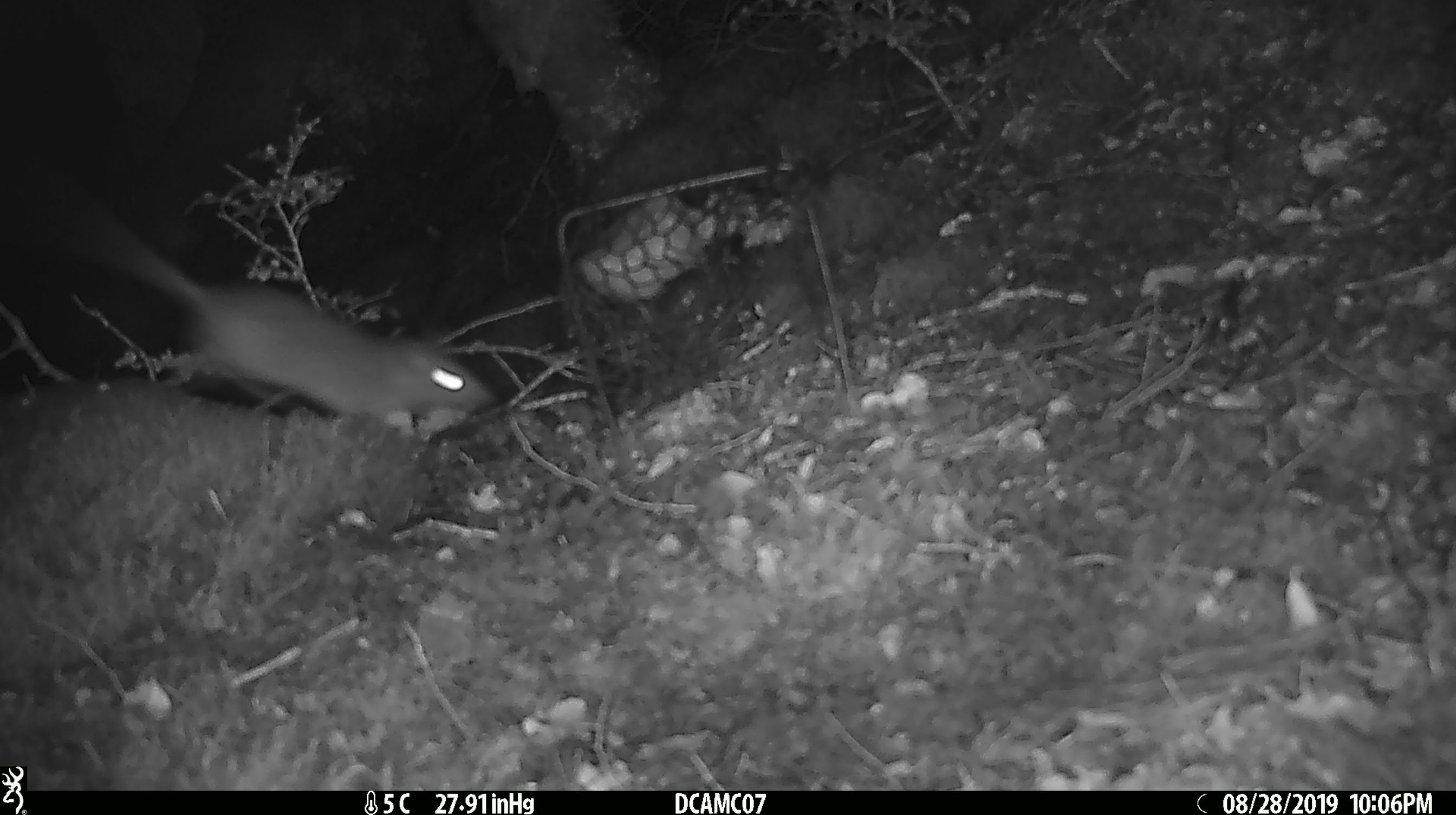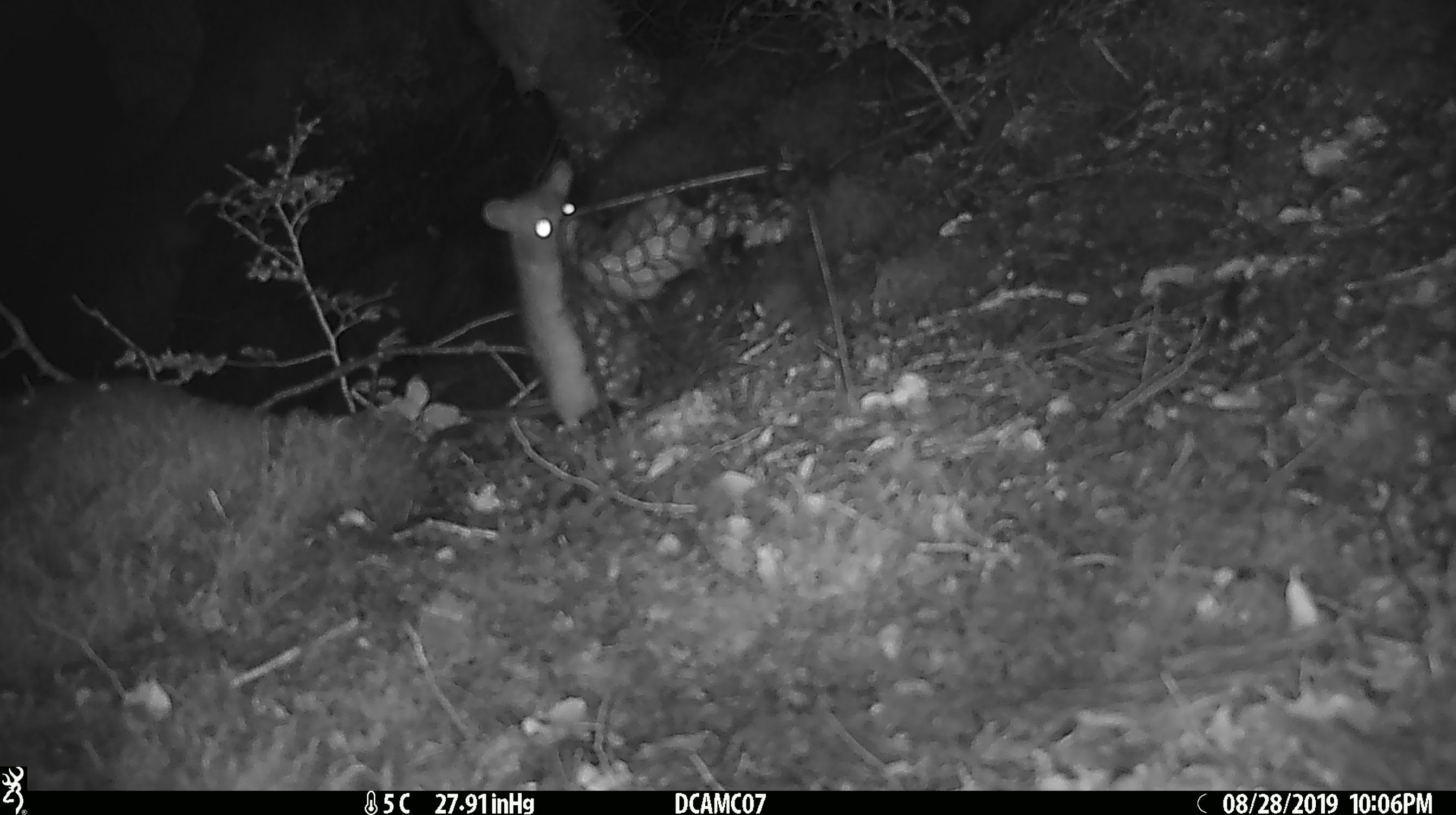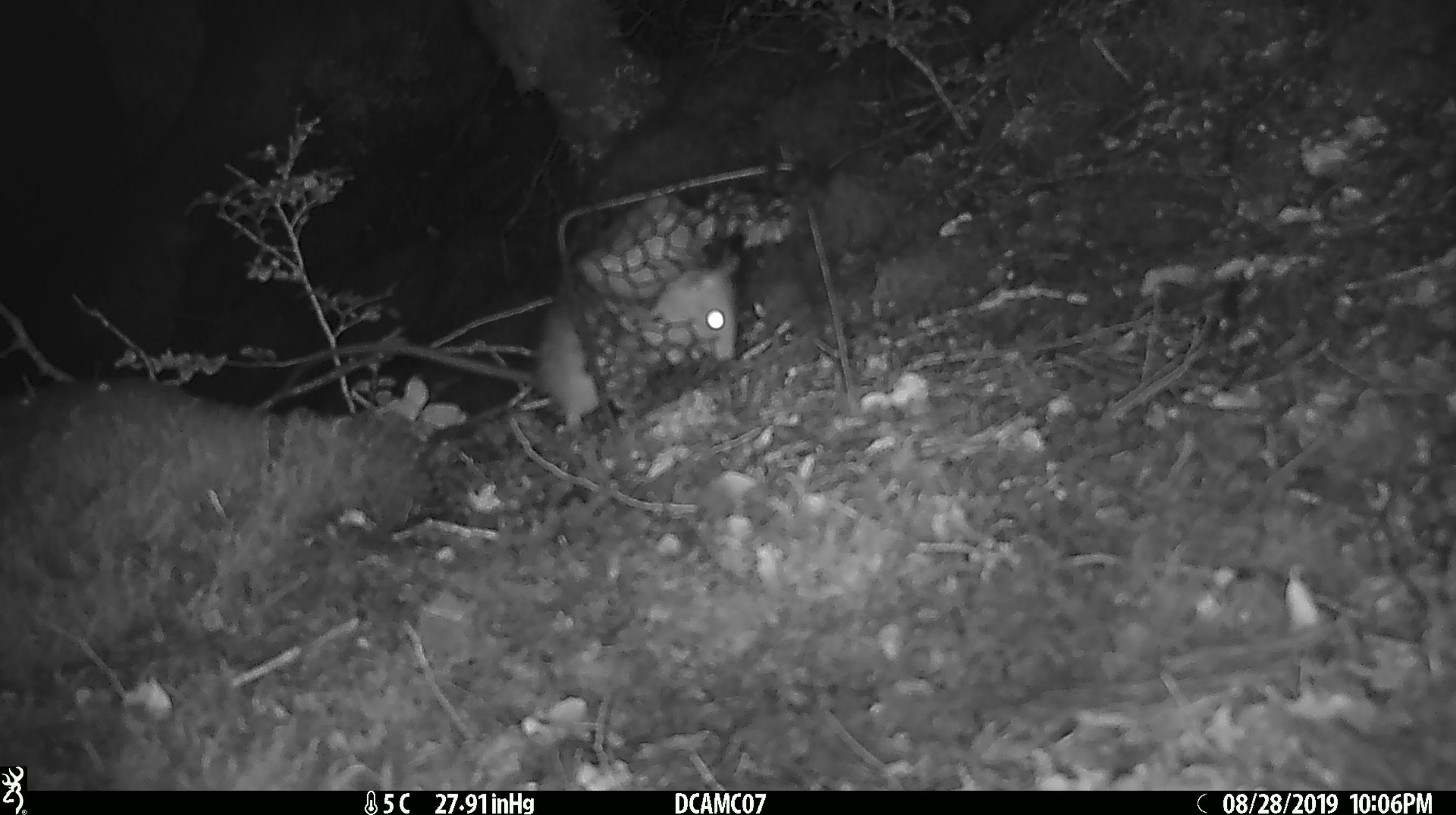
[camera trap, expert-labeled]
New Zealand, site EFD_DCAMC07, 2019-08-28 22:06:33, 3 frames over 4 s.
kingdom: Animalia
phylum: Chordata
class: Mammalia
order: Rodentia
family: Muridae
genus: Rattus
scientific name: Rattus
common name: rat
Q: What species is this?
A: Rat (Rattus).